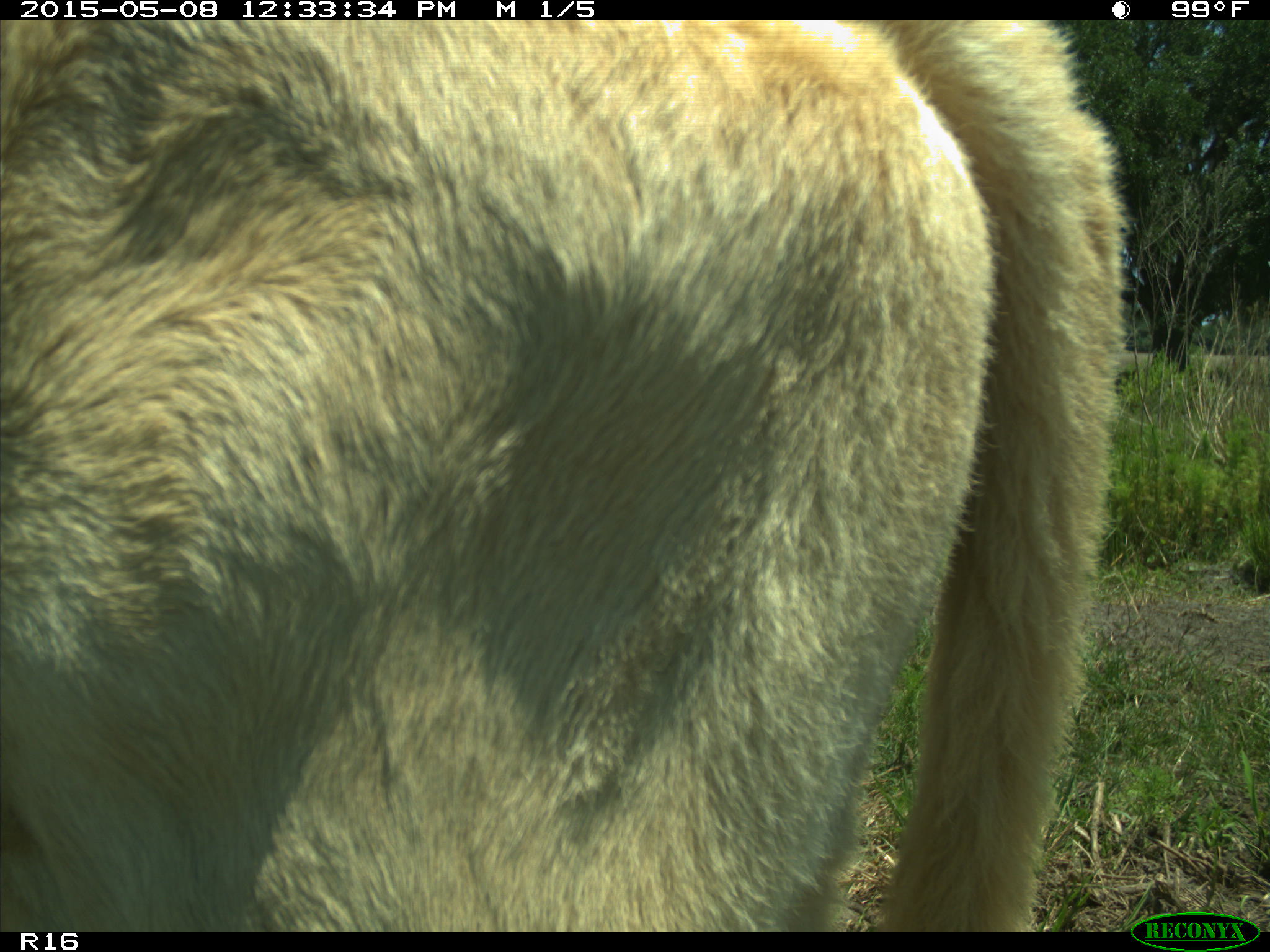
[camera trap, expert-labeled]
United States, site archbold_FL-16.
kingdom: Animalia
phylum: Chordata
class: Mammalia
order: Artiodactyla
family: Bovidae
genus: Bos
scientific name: Bos taurus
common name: domestic cow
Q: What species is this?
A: Bos taurus (domestic cow).